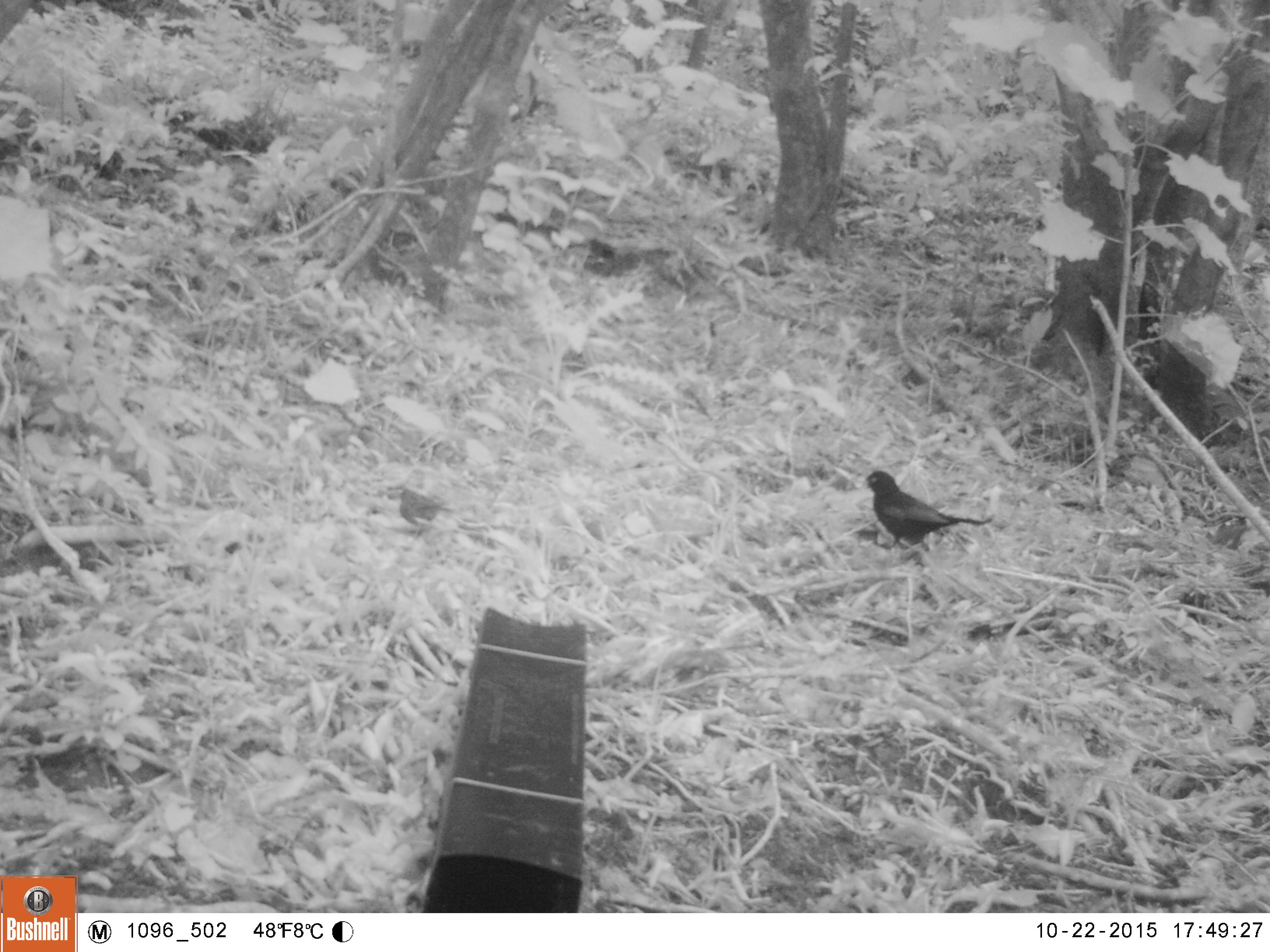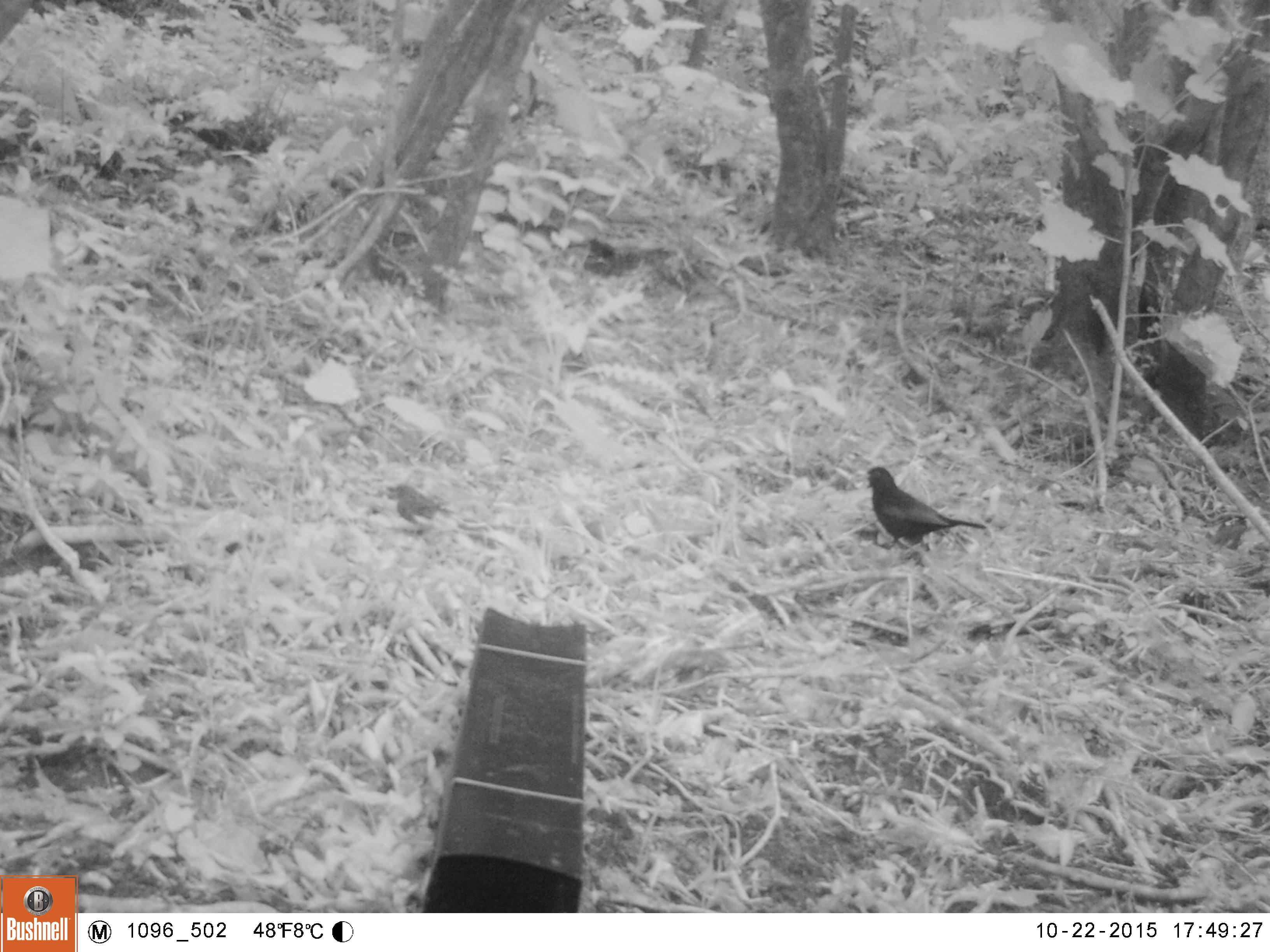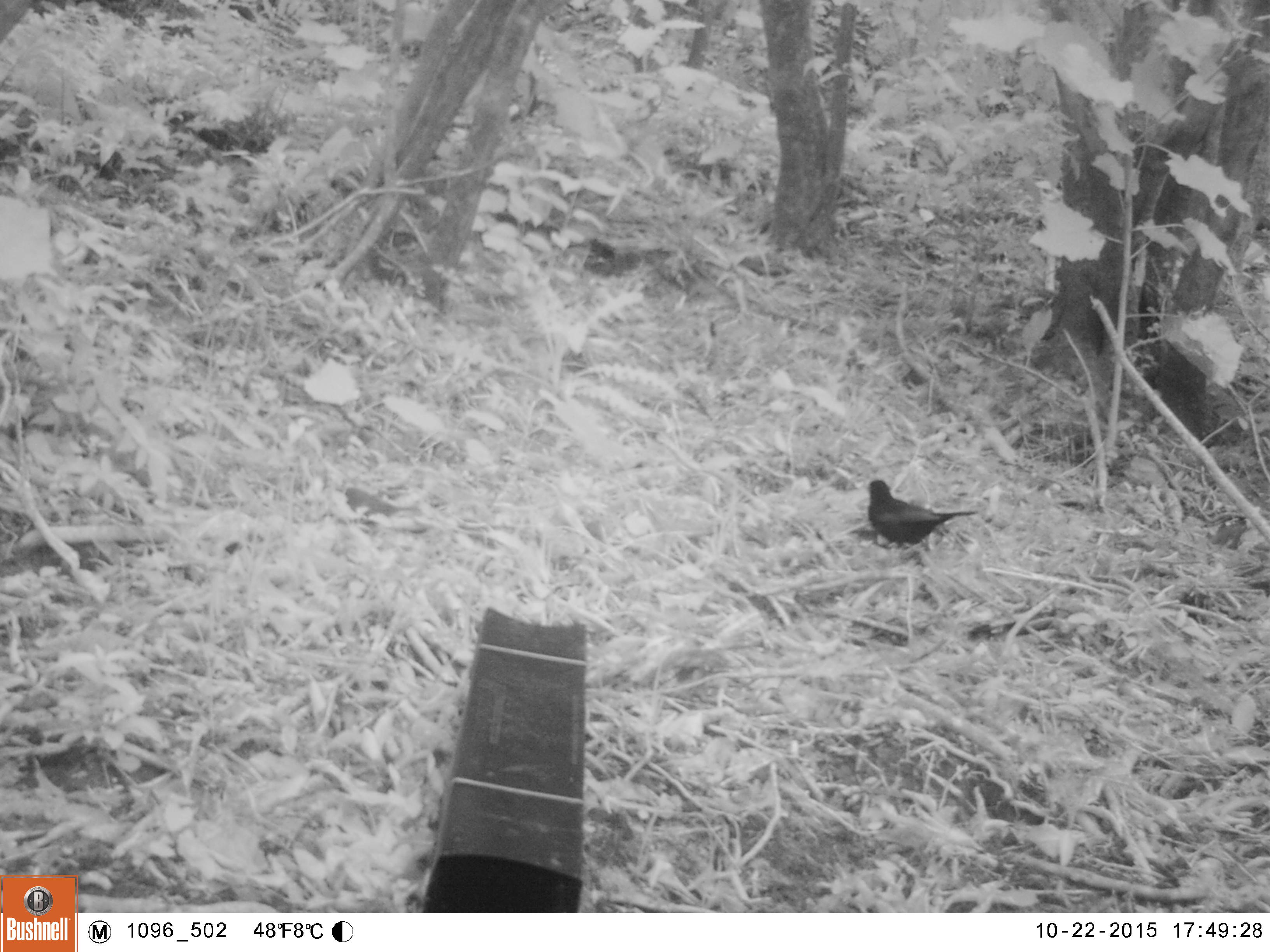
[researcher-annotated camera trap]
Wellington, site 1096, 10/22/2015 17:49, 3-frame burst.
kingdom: Animalia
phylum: Chordata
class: Aves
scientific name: Aves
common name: bird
Bird (Aves).